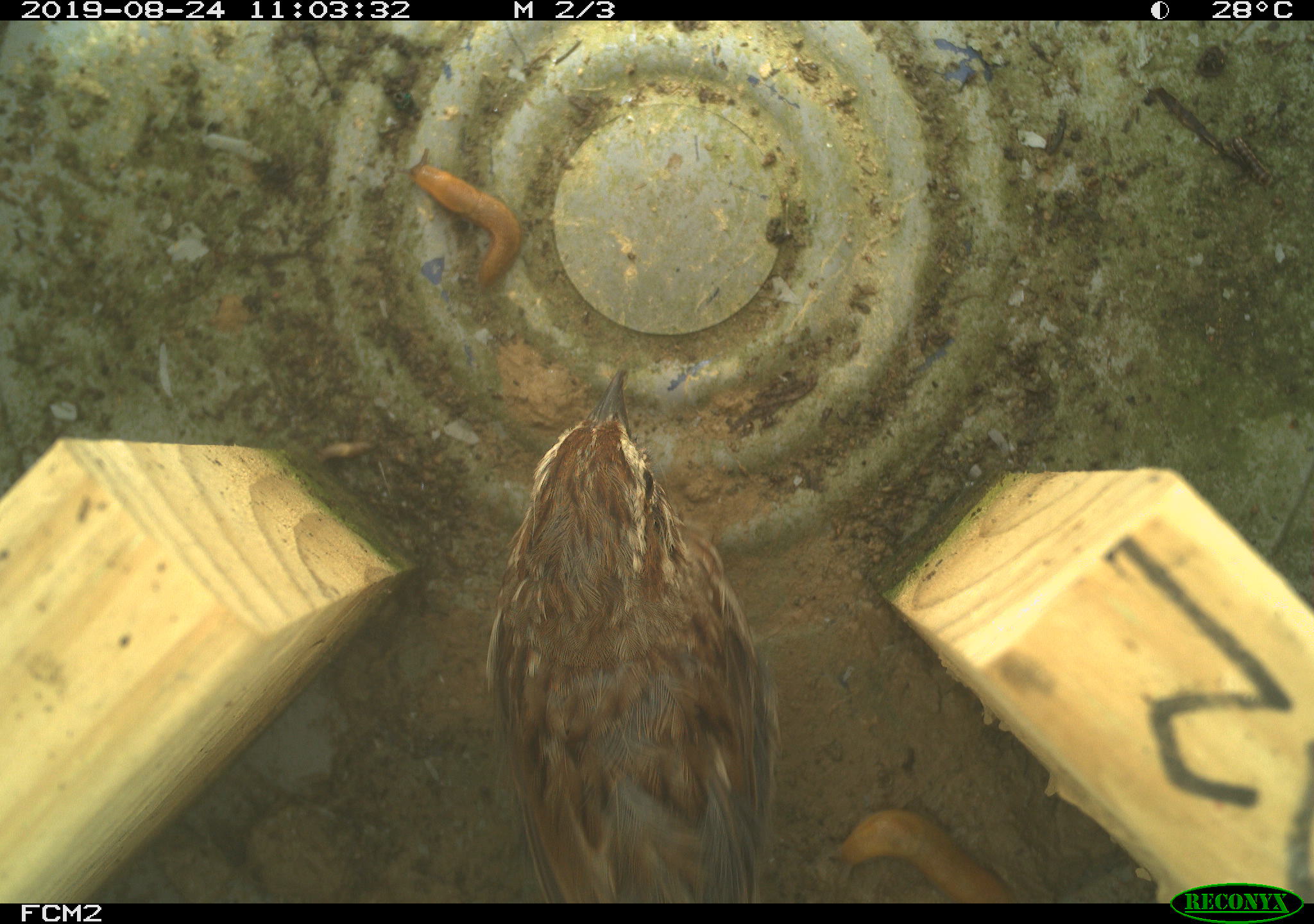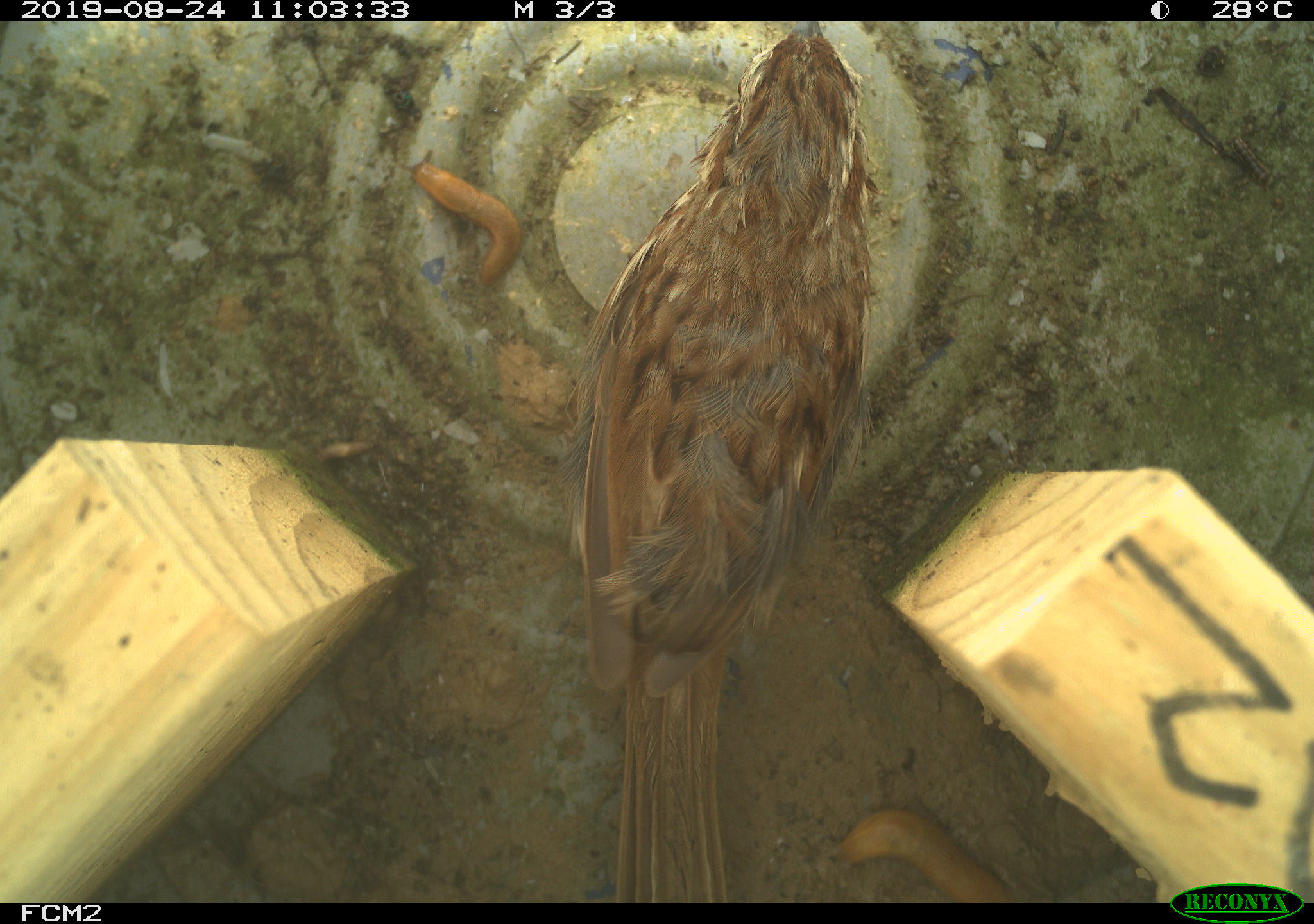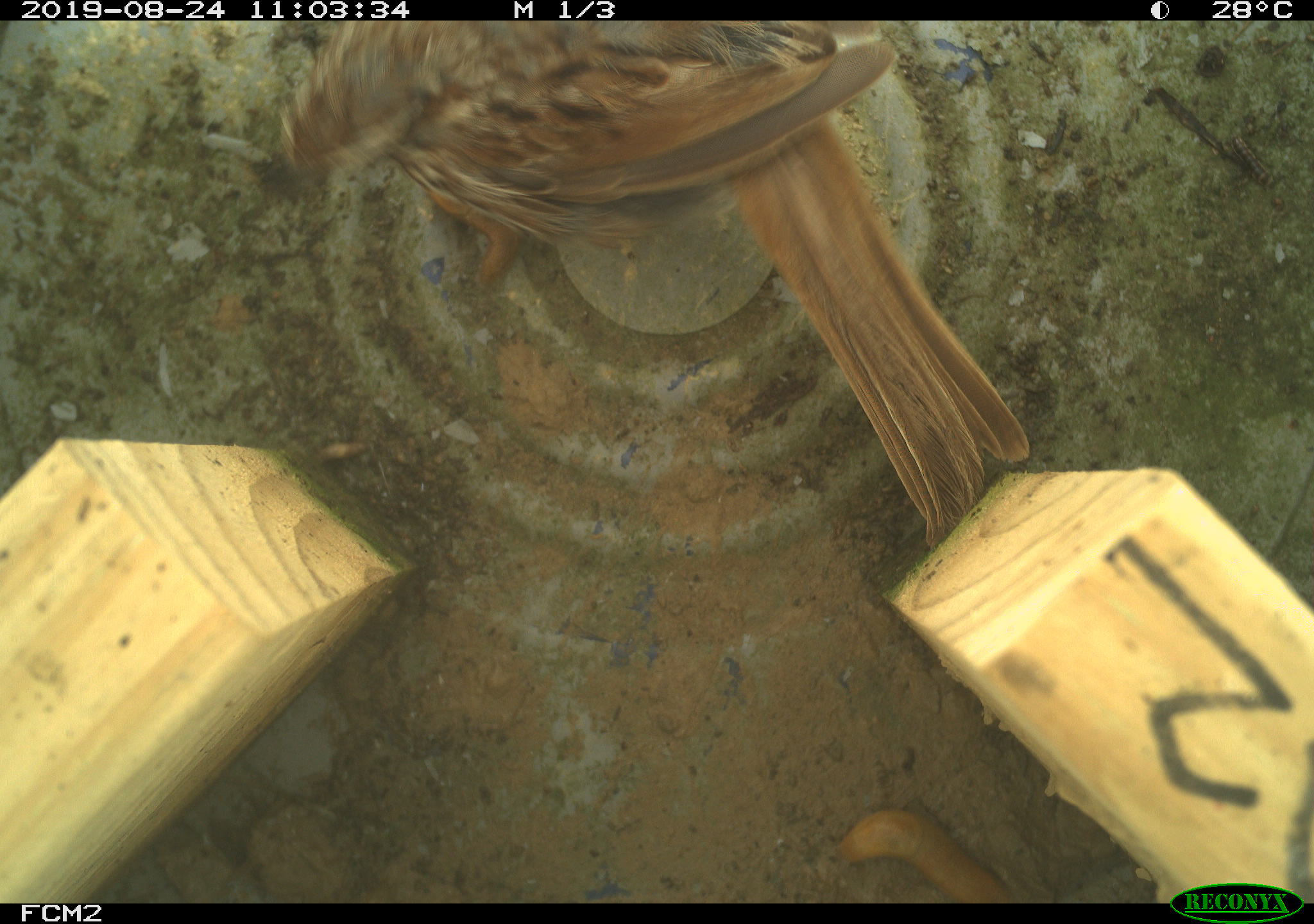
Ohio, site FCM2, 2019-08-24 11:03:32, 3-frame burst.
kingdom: Animalia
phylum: Chordata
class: Aves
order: Passeriformes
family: Passerellidae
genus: Melospiza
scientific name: Melospiza melodia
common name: song sparrow